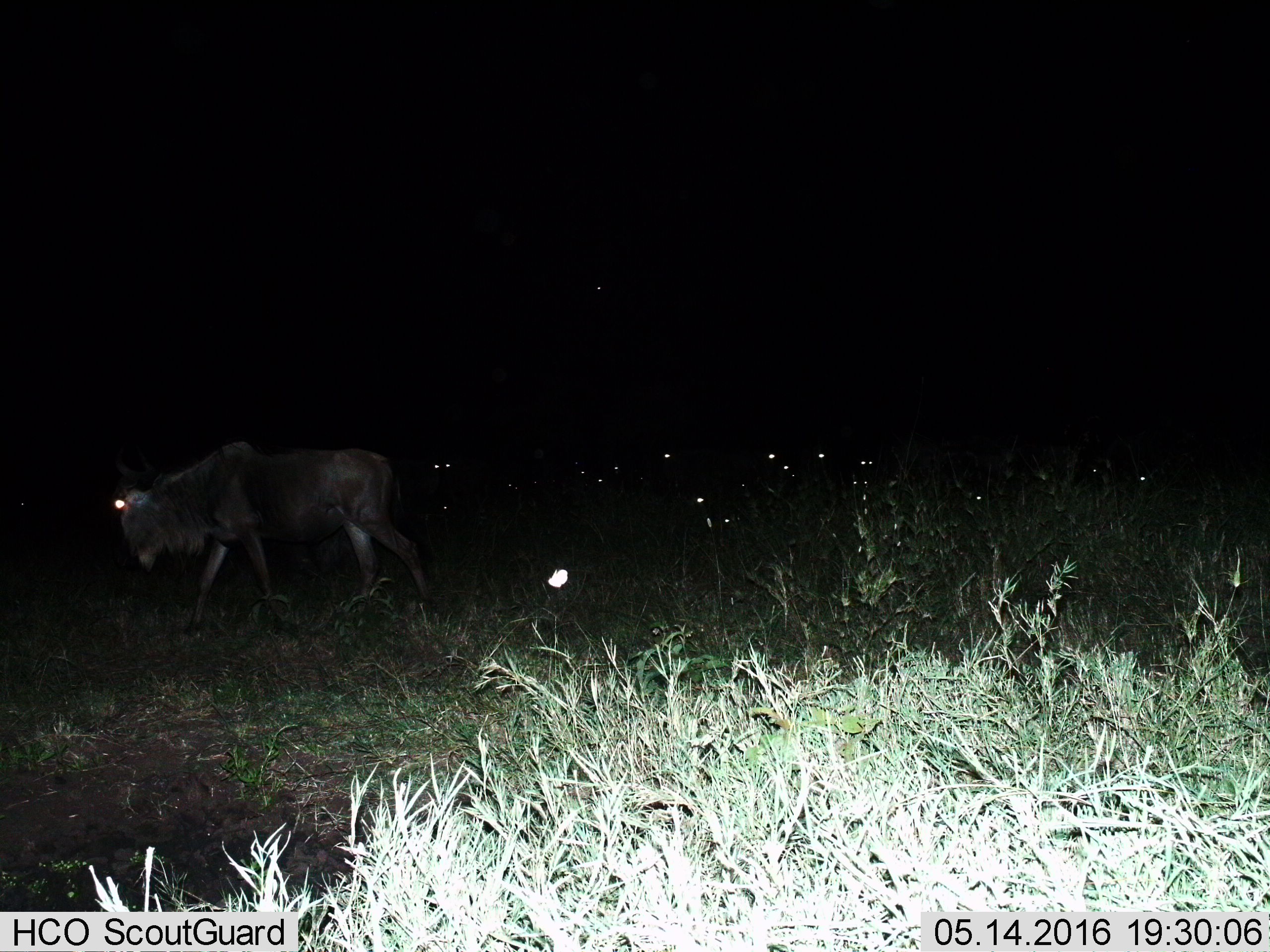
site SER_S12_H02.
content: unidentified animal